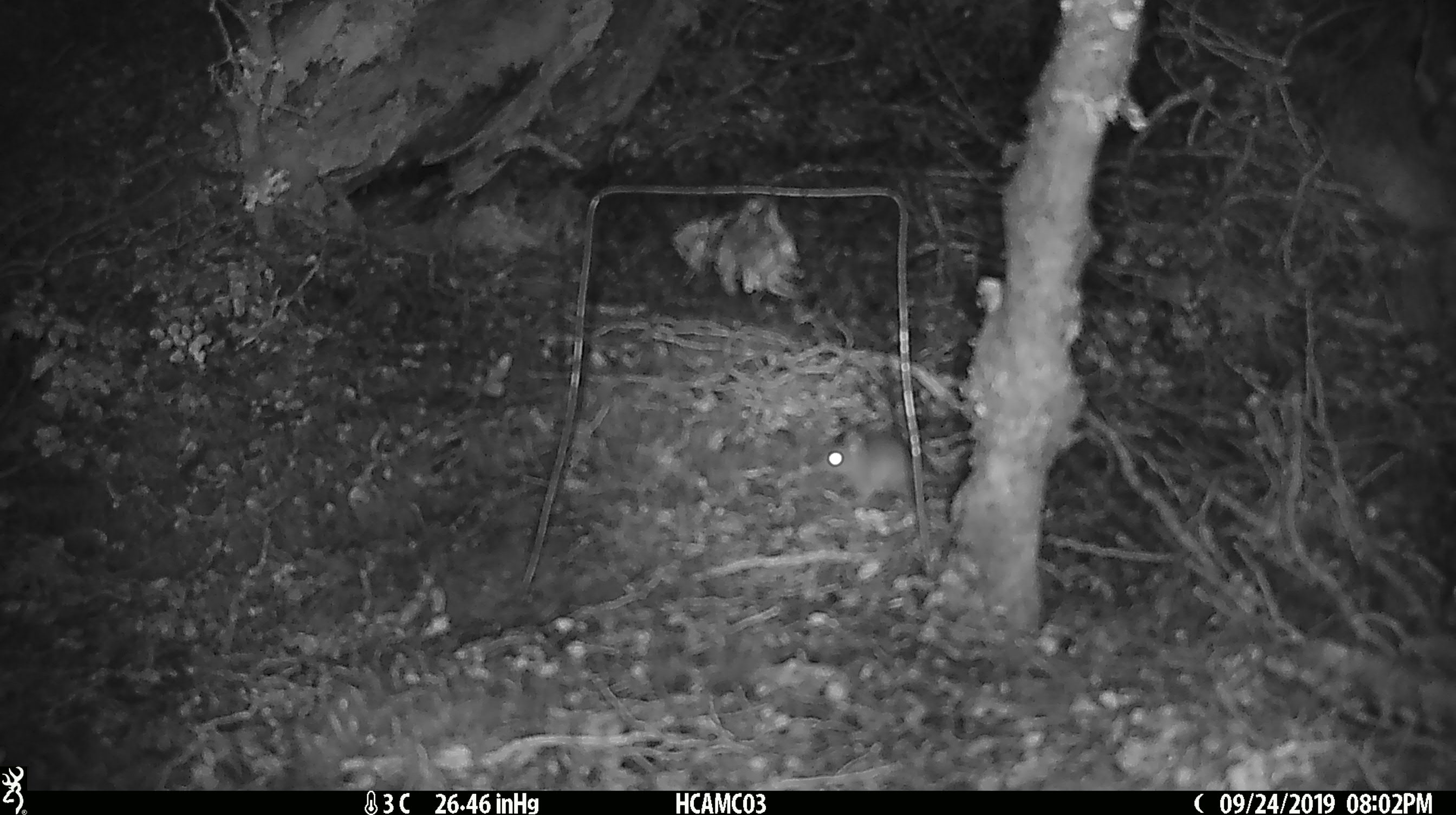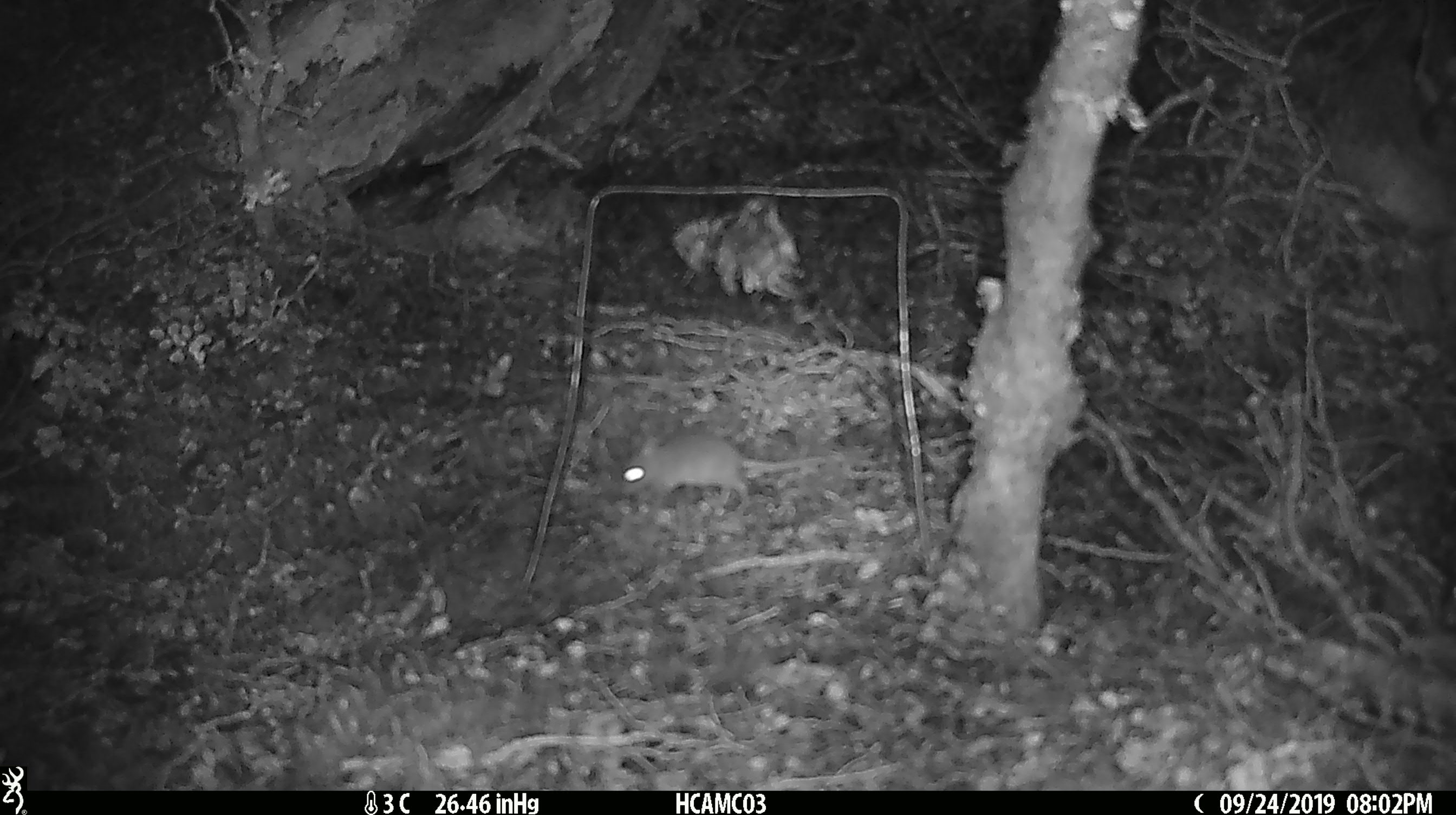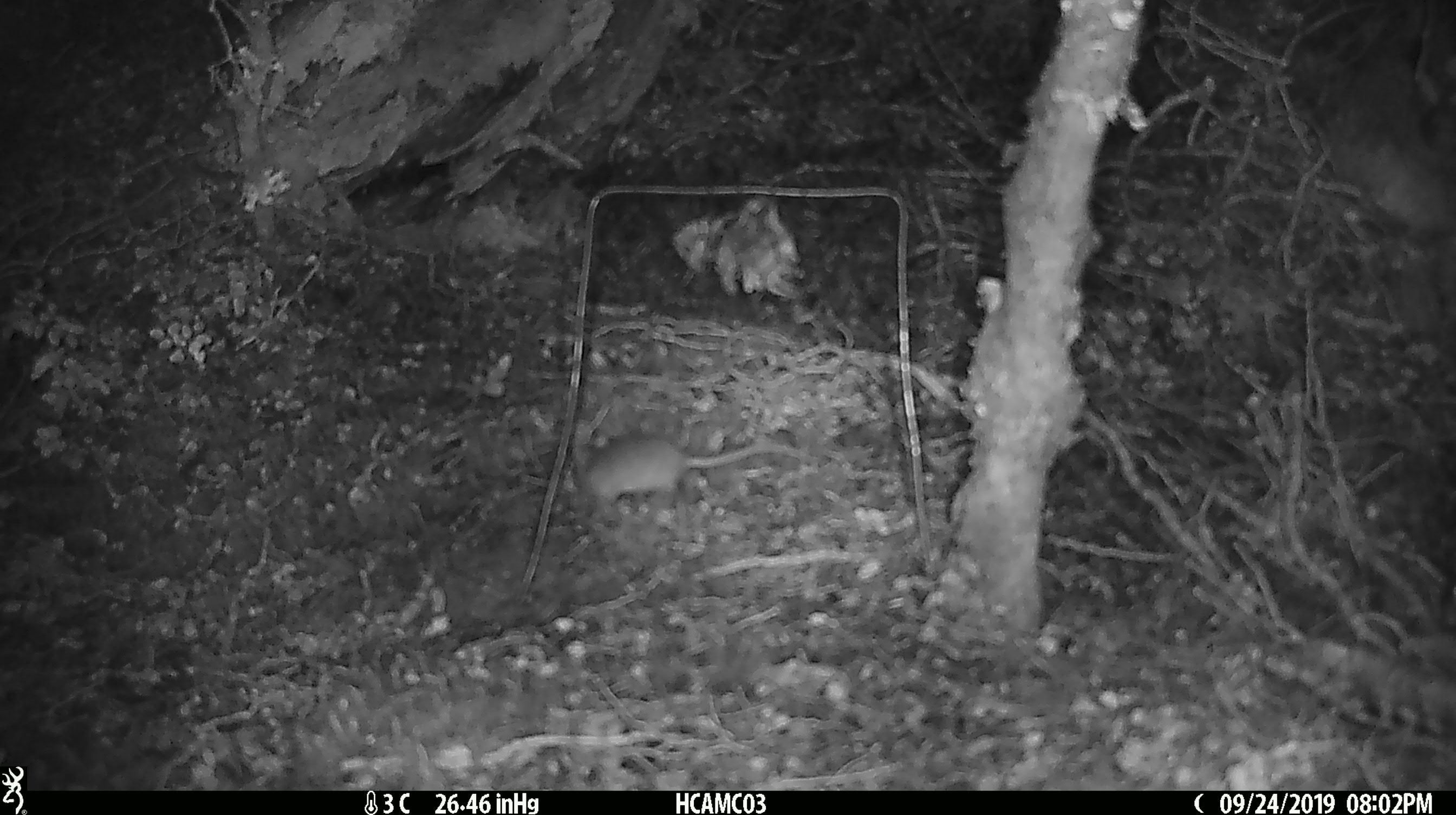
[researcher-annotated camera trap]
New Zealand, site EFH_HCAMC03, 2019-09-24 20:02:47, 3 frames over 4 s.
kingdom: Animalia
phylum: Chordata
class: Mammalia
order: Rodentia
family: Muridae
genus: Mus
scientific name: Mus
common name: mouse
Mouse (Mus).